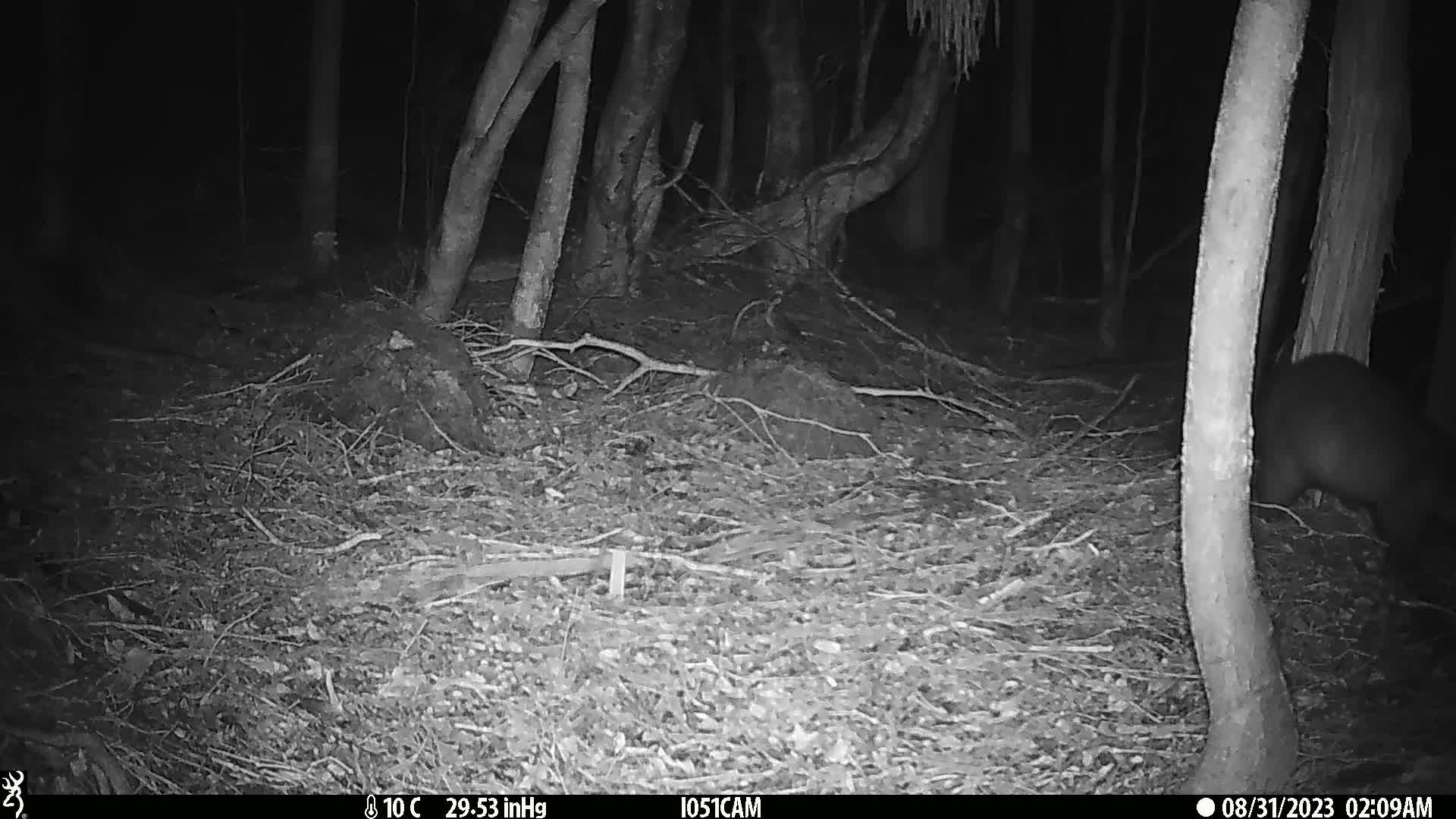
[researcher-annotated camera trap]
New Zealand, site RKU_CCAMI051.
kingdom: Animalia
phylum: Chordata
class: Mammalia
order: Diprotodontia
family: Phalangeridae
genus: Trichosurus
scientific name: Trichosurus vulpecula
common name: common brushtail possum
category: possum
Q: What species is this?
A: Possum (common brushtail possum) (Trichosurus vulpecula).